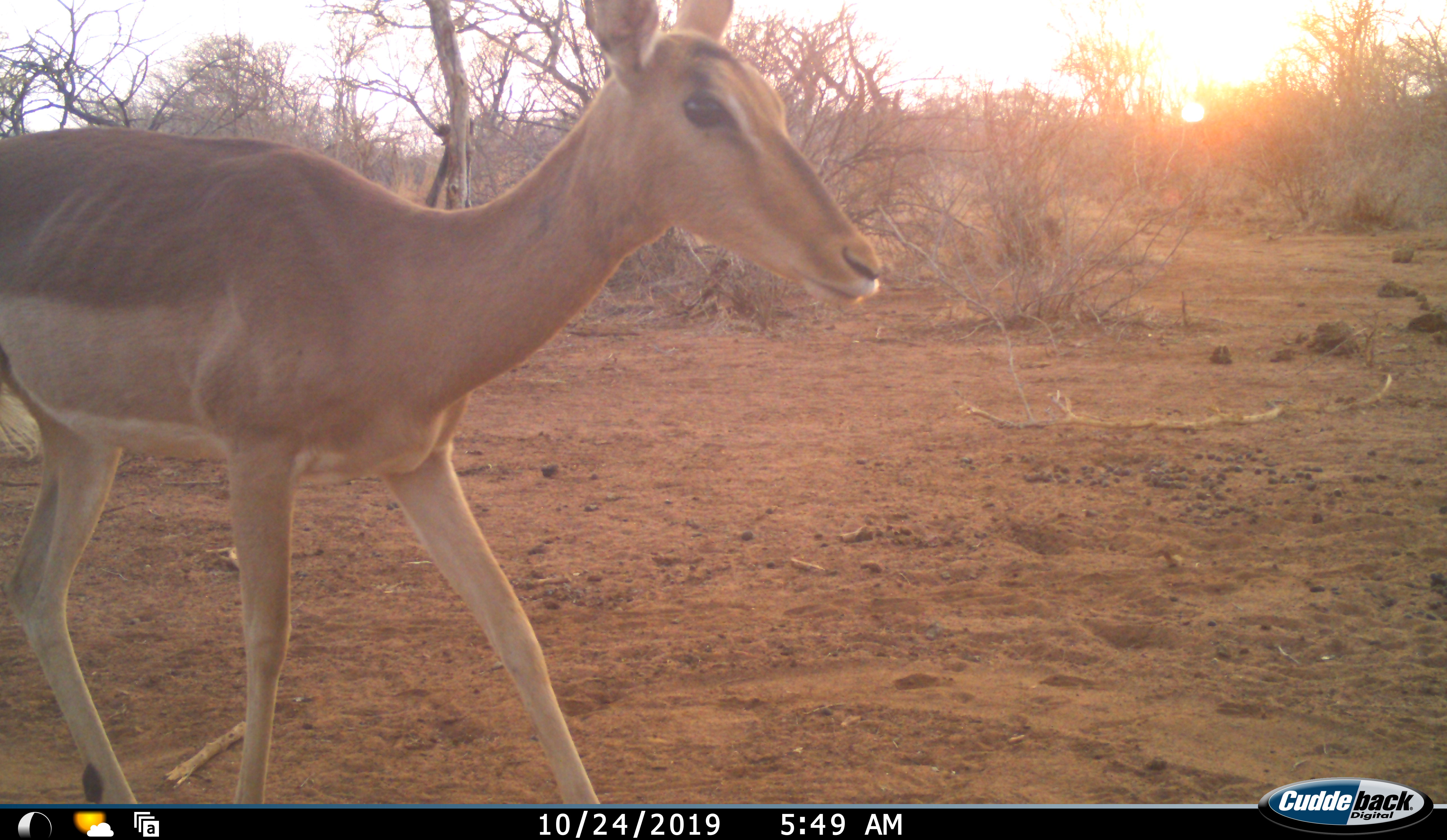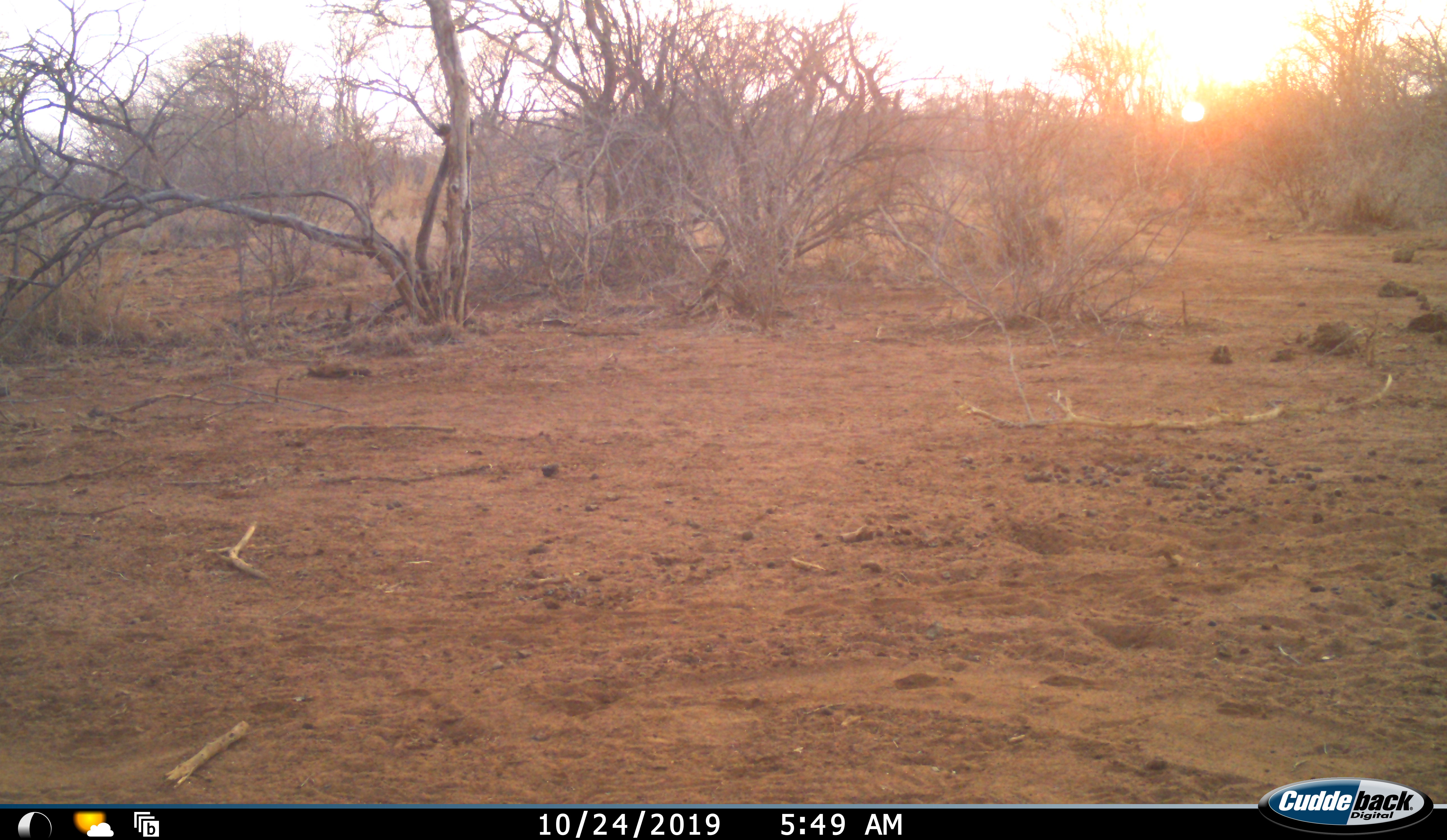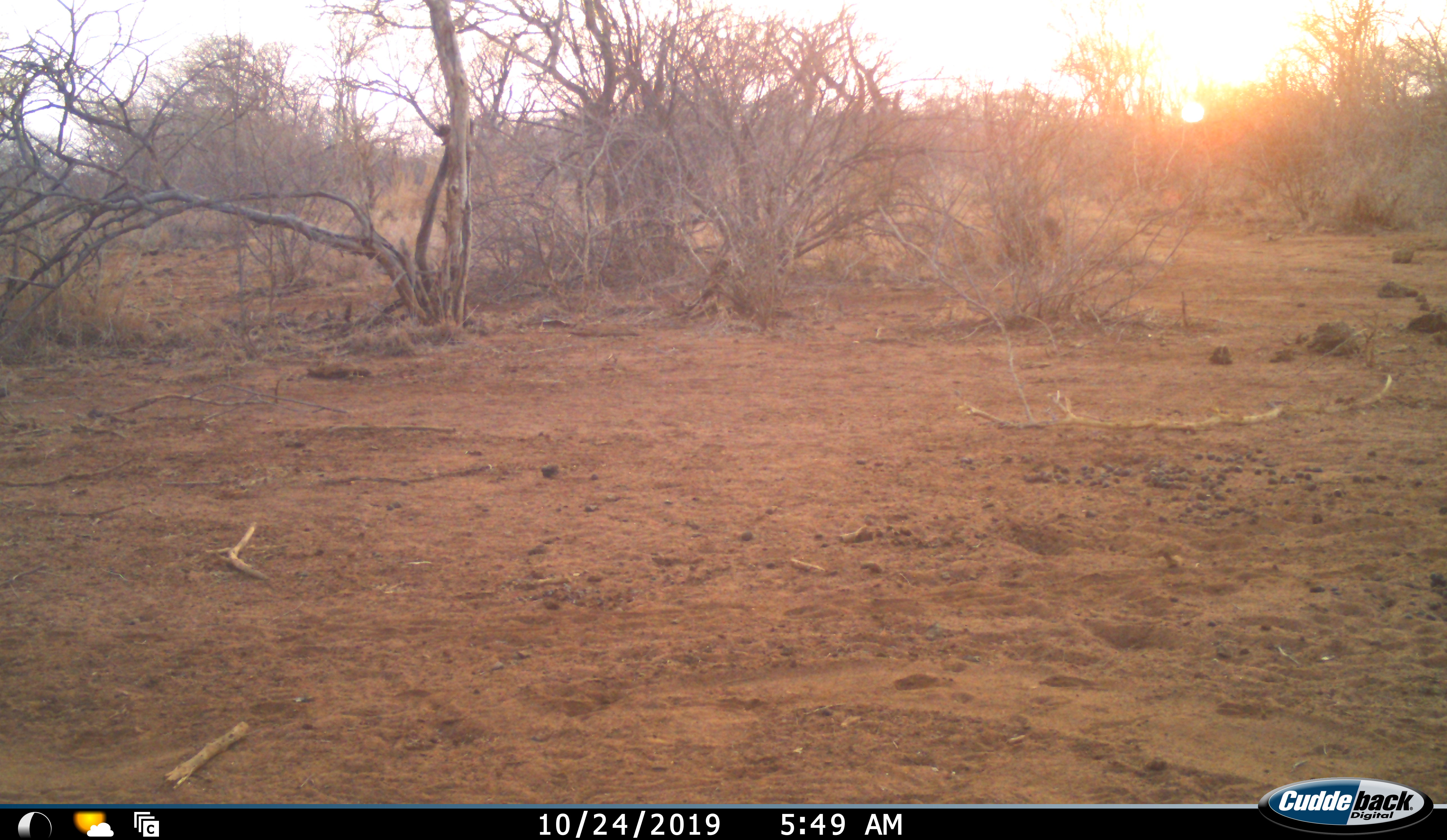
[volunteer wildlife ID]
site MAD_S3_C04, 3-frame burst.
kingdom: Animalia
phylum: Chordata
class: Mammalia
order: Artiodactyla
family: Bovidae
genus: Aepyceros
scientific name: Aepyceros melampus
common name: impala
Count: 1.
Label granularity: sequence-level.